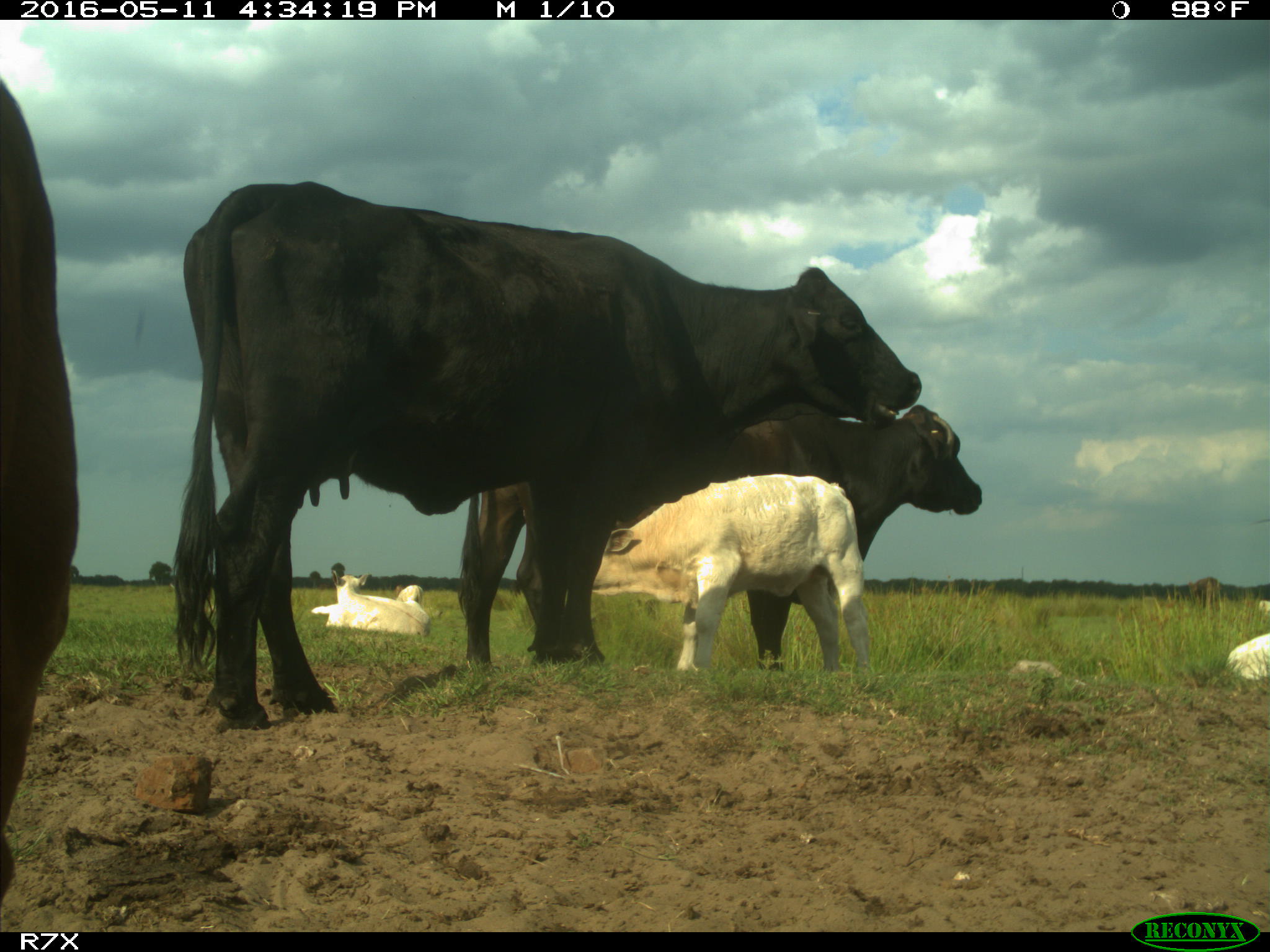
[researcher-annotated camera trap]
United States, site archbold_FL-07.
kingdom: Animalia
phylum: Chordata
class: Mammalia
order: Artiodactyla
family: Bovidae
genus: Bos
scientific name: Bos taurus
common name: domestic cow